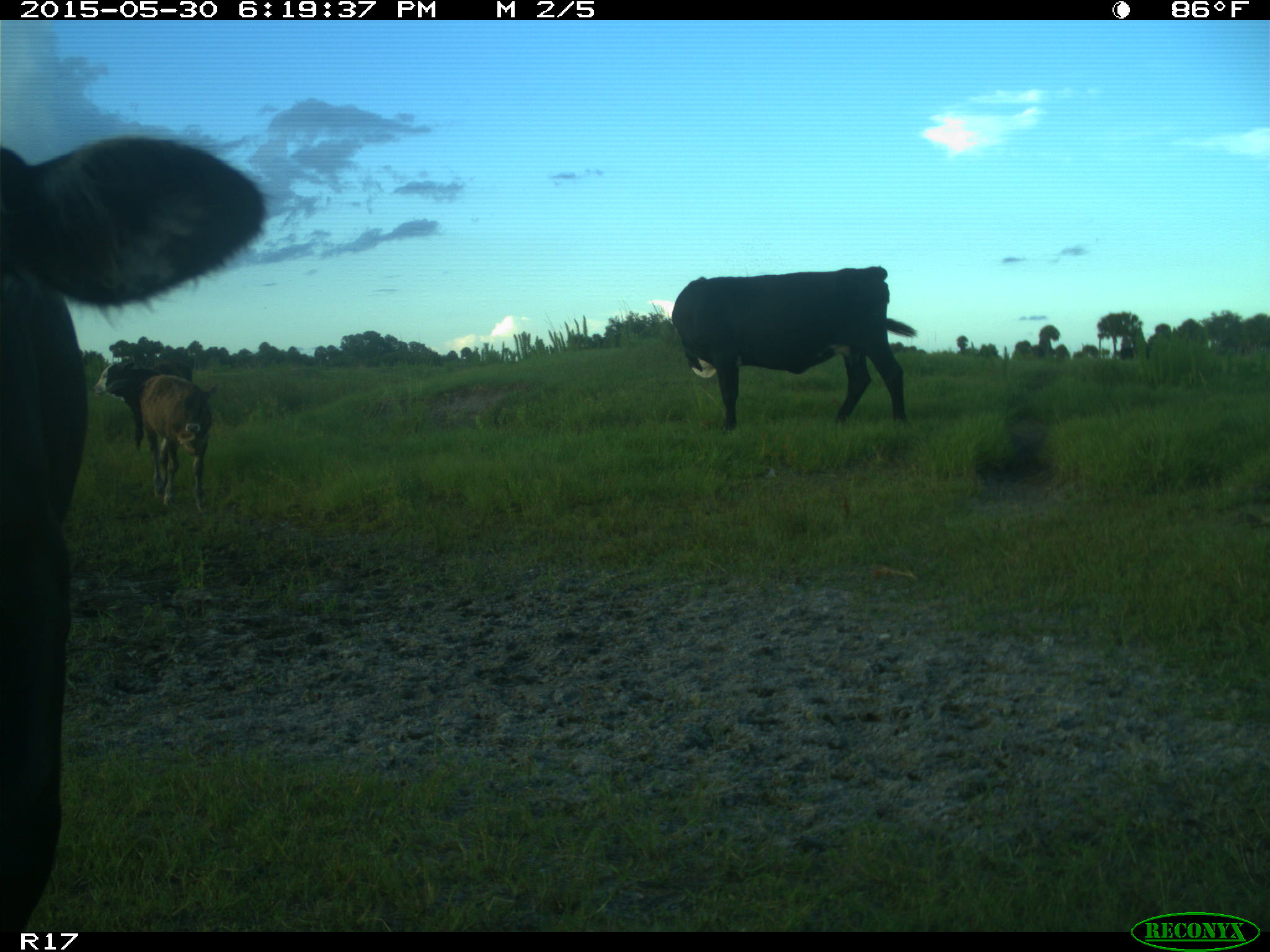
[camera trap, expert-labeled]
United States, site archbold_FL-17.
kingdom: Animalia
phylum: Chordata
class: Mammalia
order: Artiodactyla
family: Bovidae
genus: Bos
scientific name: Bos taurus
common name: domestic cow